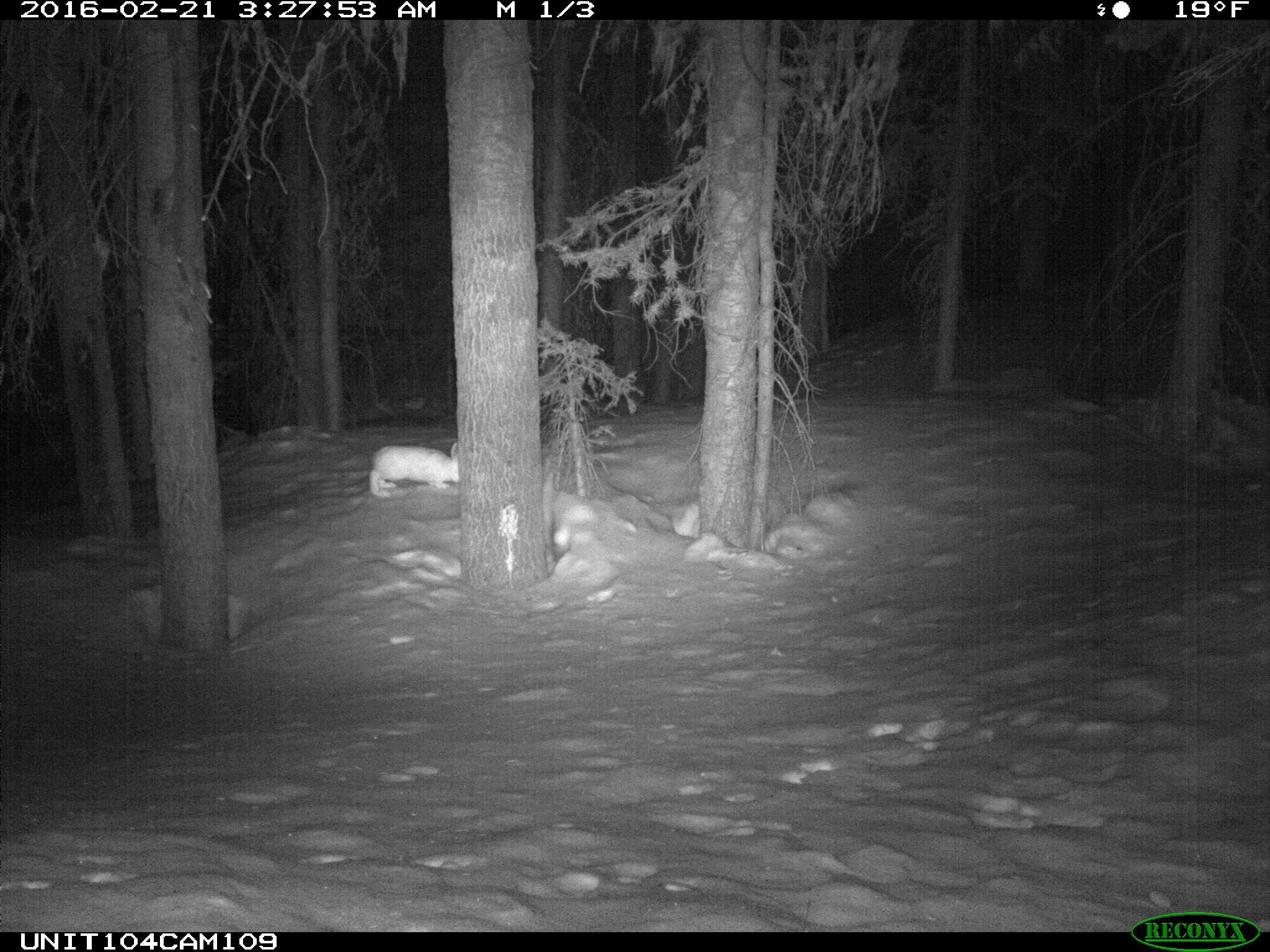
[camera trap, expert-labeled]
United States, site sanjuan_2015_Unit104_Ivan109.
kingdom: Animalia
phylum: Chordata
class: Mammalia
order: Lagomorpha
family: Leporidae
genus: Lepus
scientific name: Lepus americanus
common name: snowshoe hare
Lepus americanus (snowshoe hare).